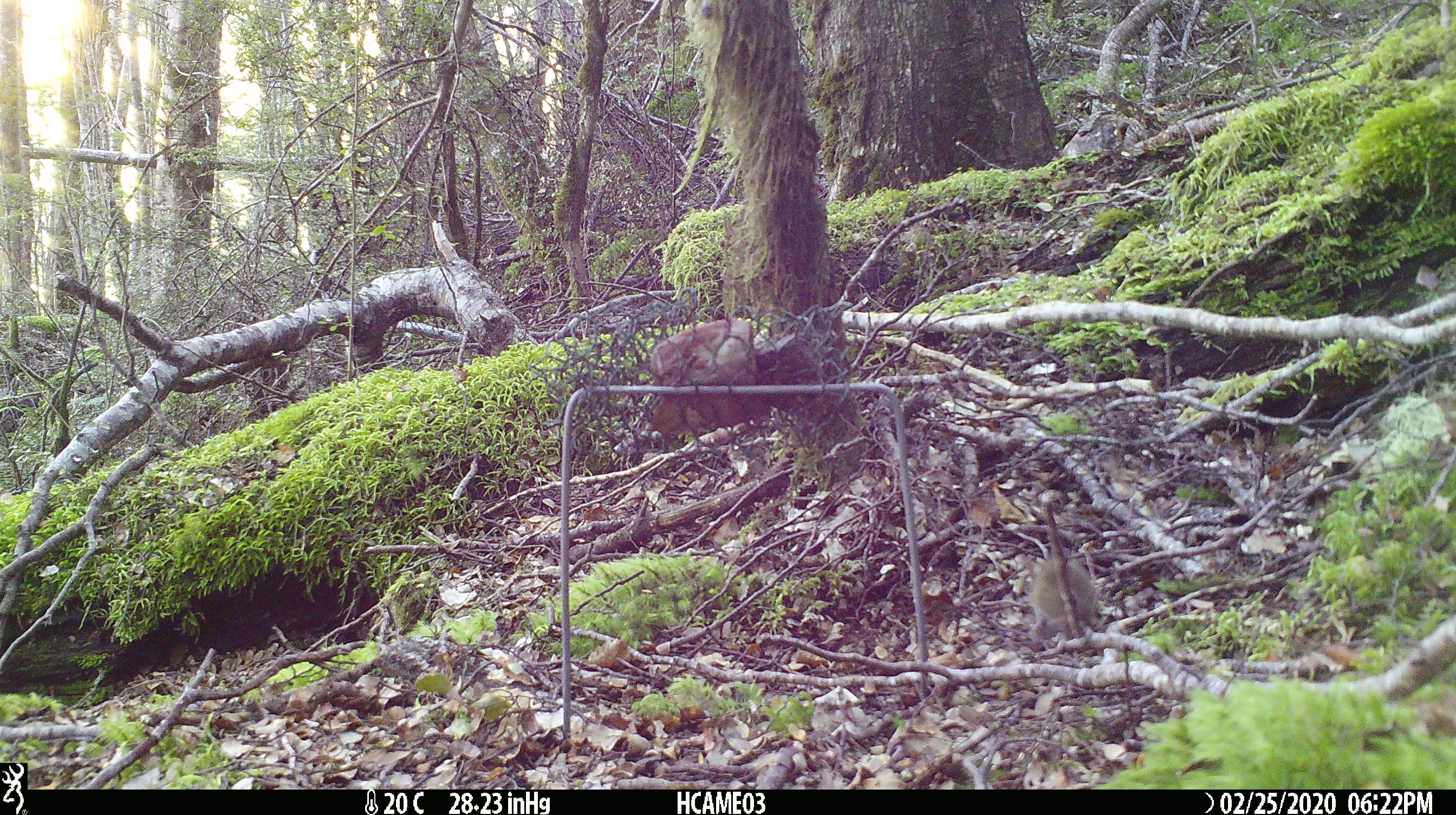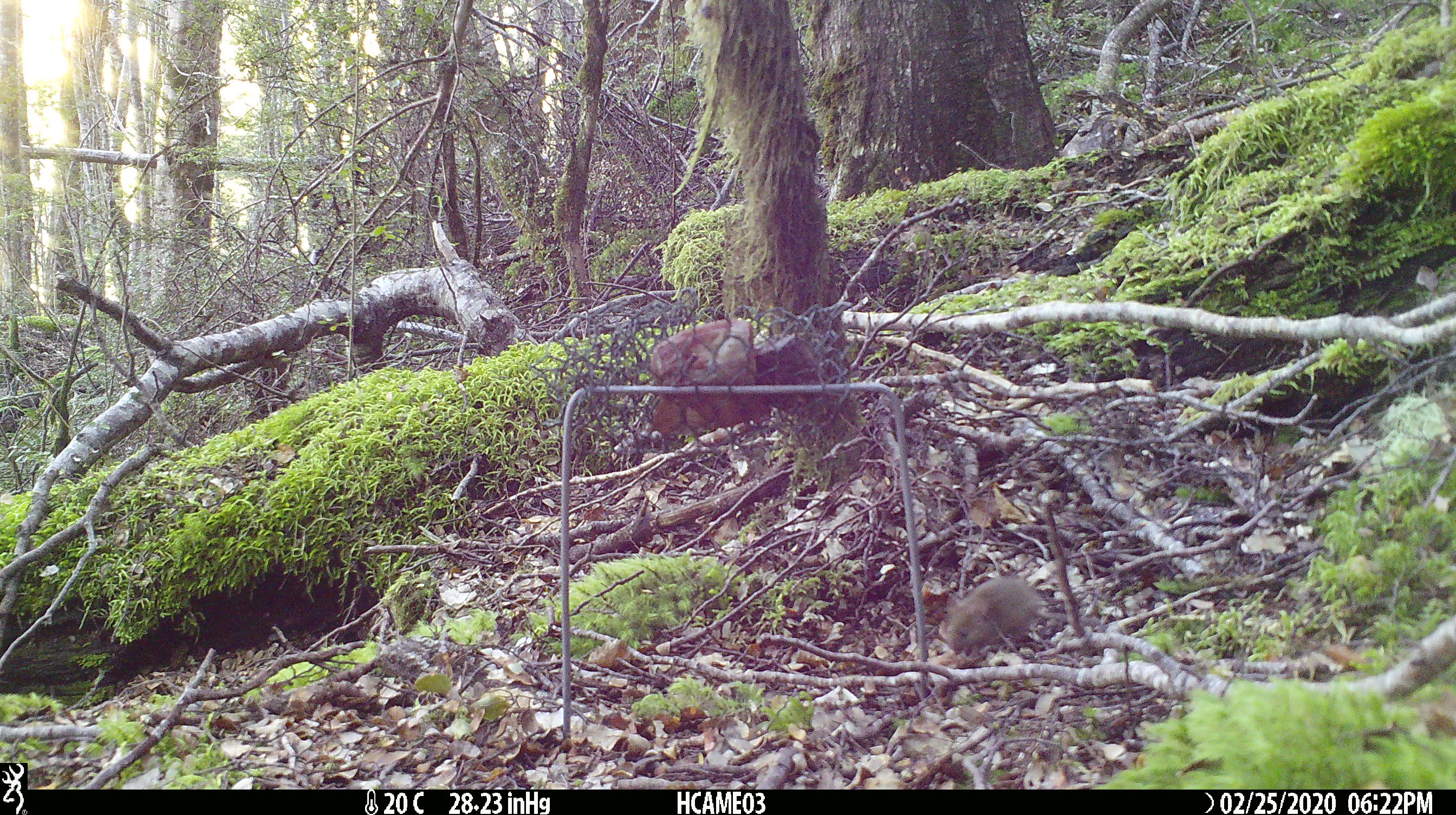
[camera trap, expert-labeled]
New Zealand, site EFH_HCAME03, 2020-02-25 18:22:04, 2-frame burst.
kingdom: Animalia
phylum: Chordata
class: Mammalia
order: Rodentia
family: Muridae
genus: Mus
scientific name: Mus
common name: mouse